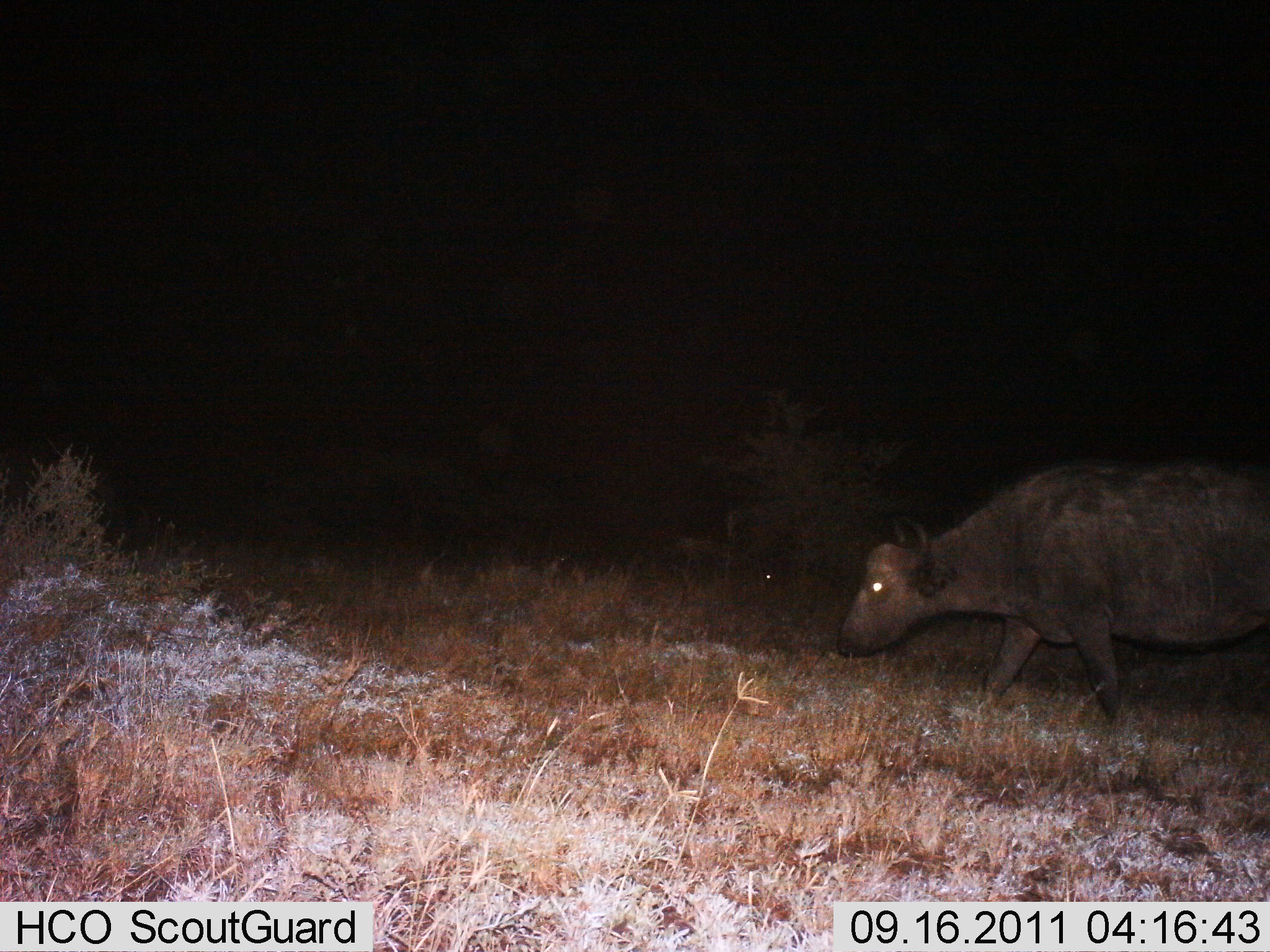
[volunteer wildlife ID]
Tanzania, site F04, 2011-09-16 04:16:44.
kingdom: Animalia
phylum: Chordata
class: Mammalia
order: Artiodactyla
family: Bovidae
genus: Syncerus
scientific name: Syncerus caffer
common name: cape buffalo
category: buffalo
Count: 1.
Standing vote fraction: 17%.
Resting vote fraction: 0%.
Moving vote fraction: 67%.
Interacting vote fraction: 0%.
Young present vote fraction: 0%.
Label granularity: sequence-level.